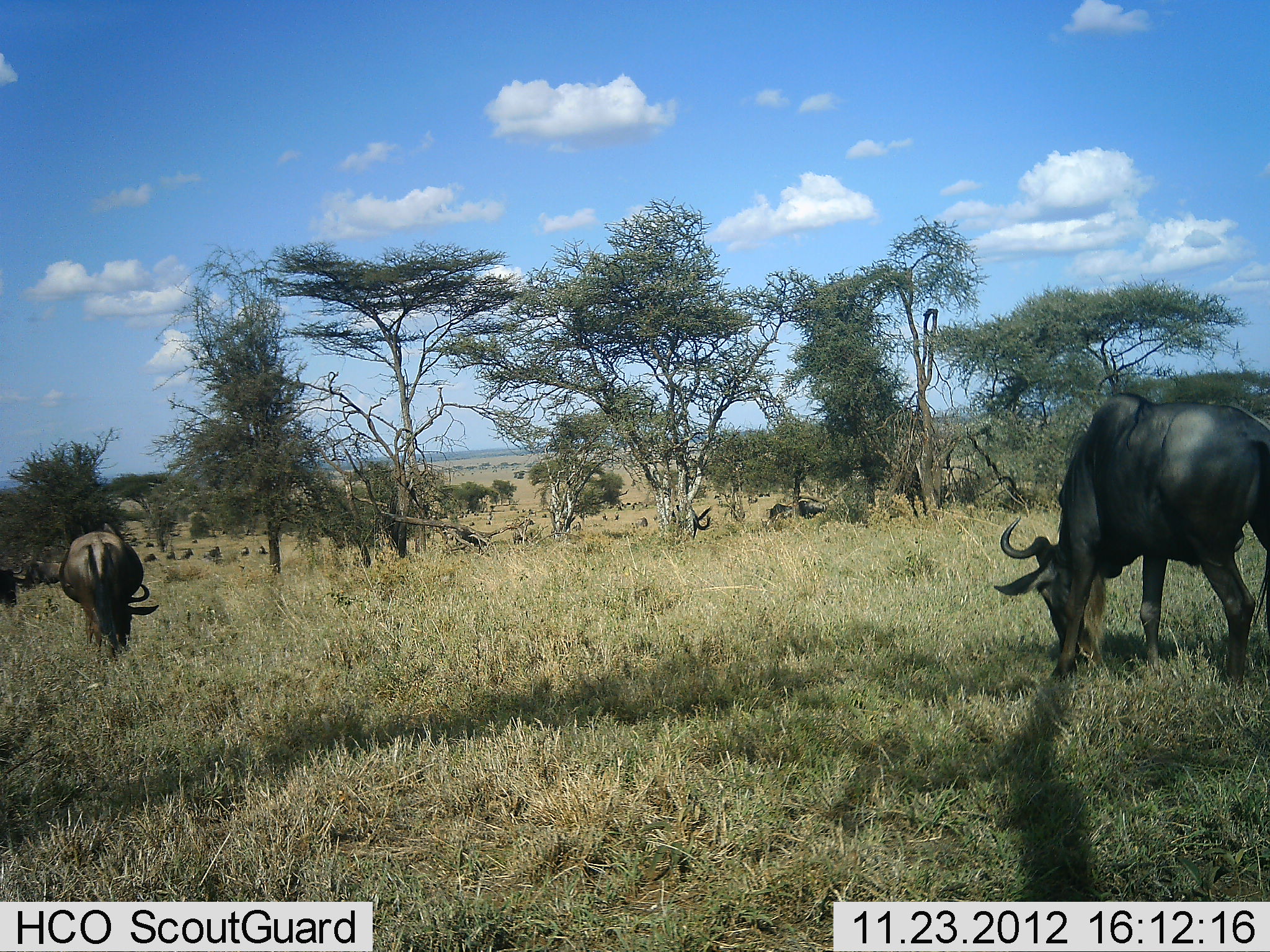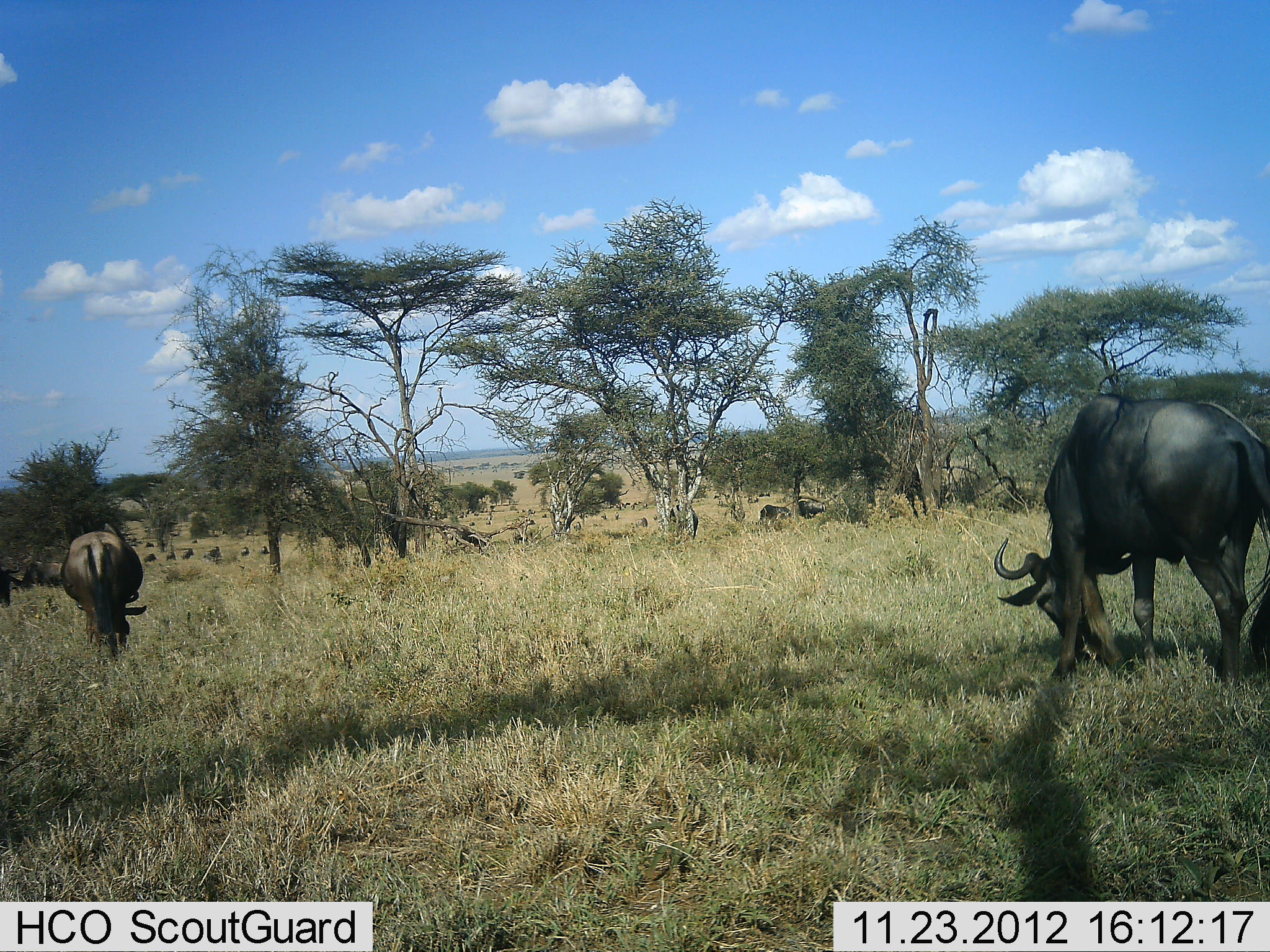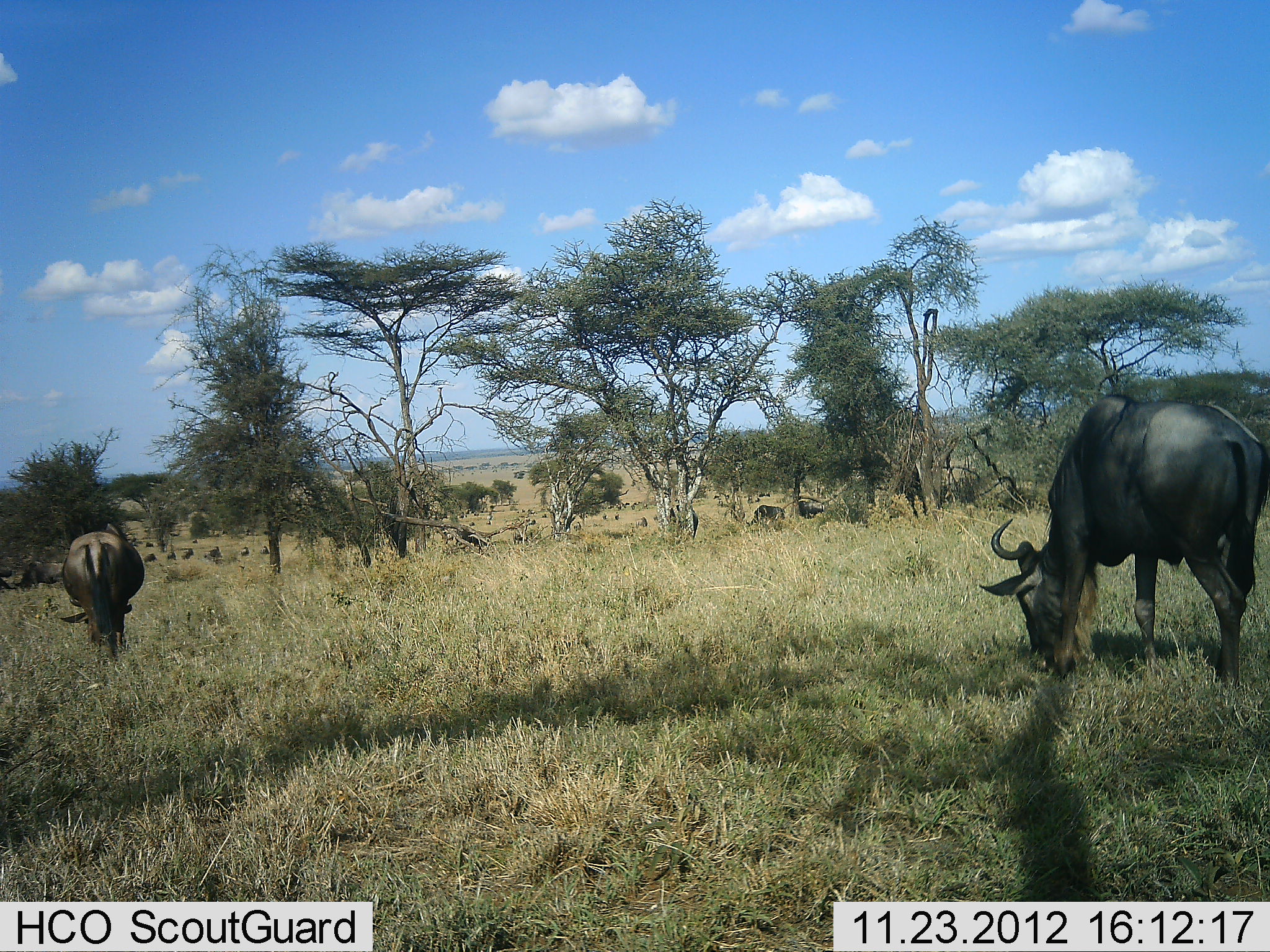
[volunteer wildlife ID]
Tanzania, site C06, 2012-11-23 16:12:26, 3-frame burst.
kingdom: Animalia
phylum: Chordata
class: Mammalia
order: Artiodactyla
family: Bovidae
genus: Connochaetes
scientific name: Connochaetes taurinus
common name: blue wildebeest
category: wildebeest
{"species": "wildebeest (blue wildebeest) (Connochaetes taurinus)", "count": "11-50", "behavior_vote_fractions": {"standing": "33%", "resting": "10%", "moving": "24%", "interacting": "0%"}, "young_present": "0%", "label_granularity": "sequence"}